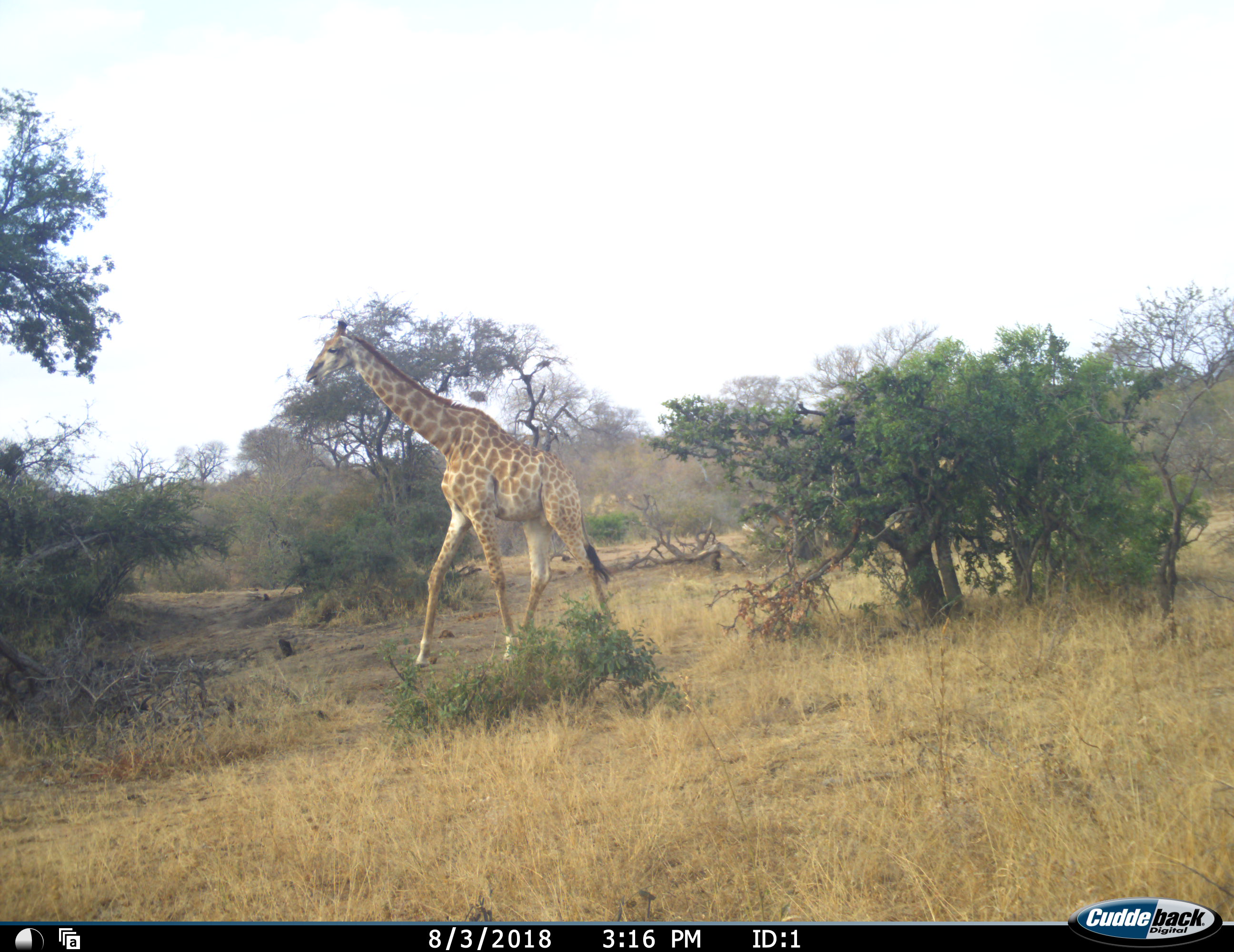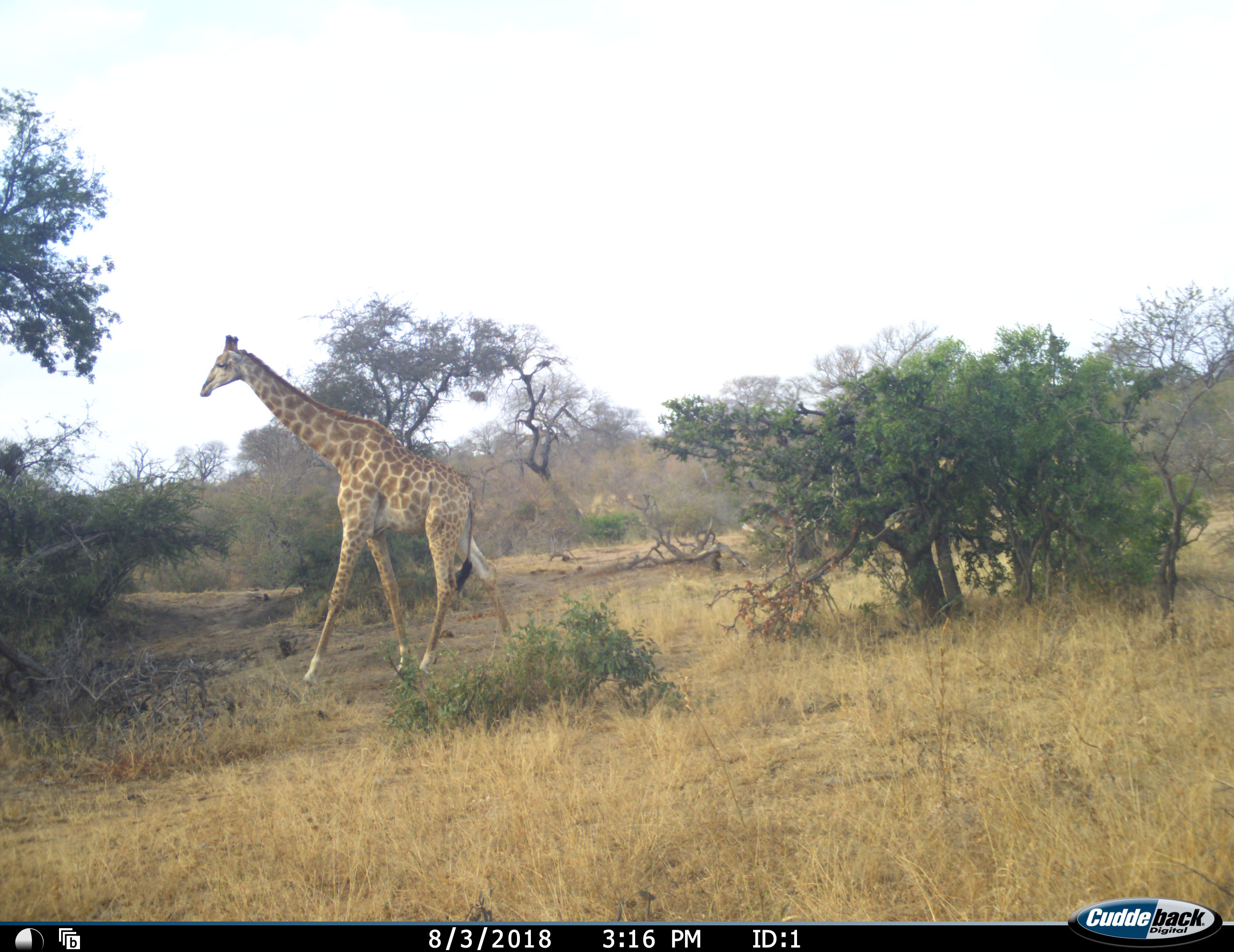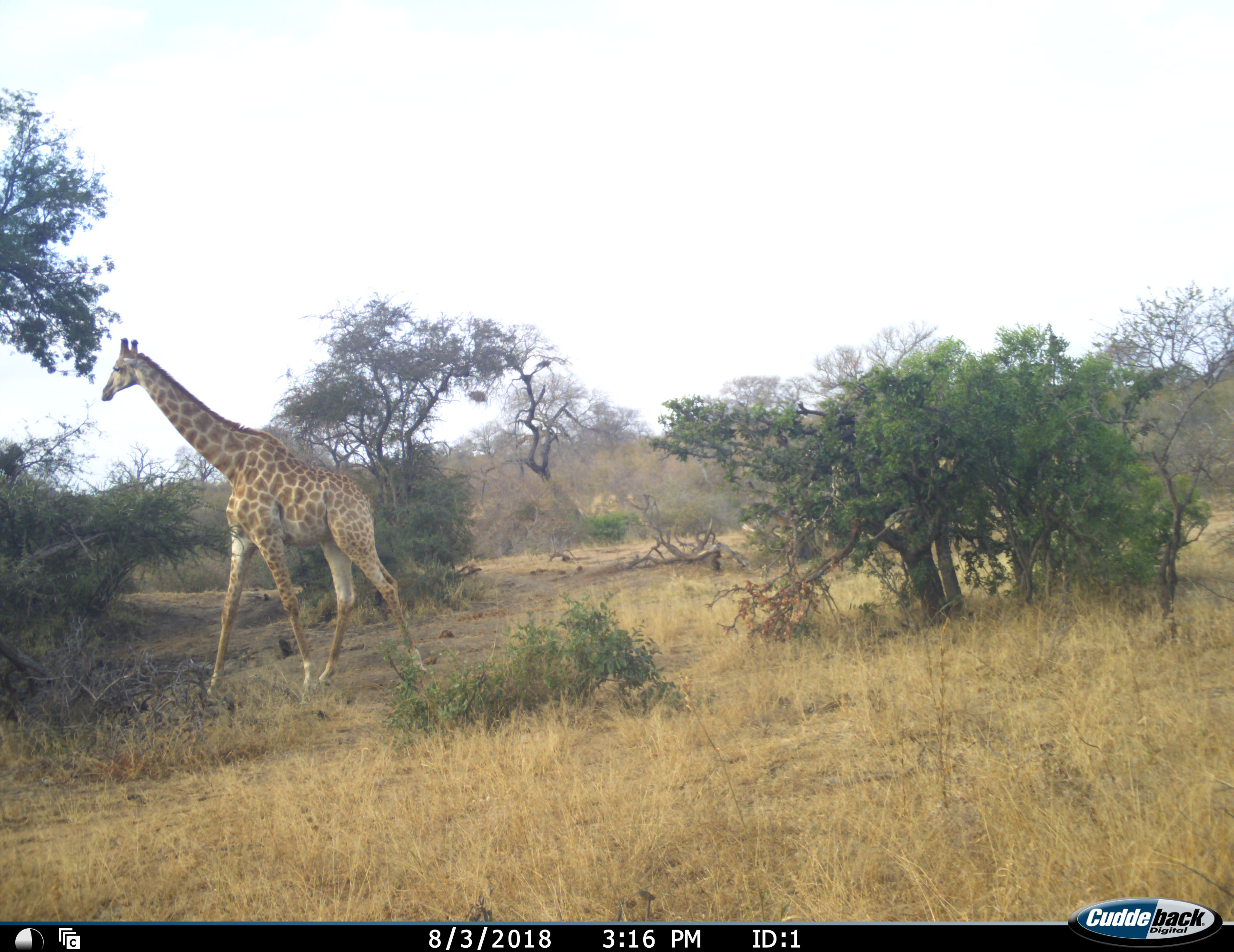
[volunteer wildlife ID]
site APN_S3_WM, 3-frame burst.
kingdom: Animalia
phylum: Chordata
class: Mammalia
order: Artiodactyla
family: Giraffidae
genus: Giraffa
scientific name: Giraffa camelopardalis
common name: giraffe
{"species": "giraffe (Giraffa camelopardalis)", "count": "1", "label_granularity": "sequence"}